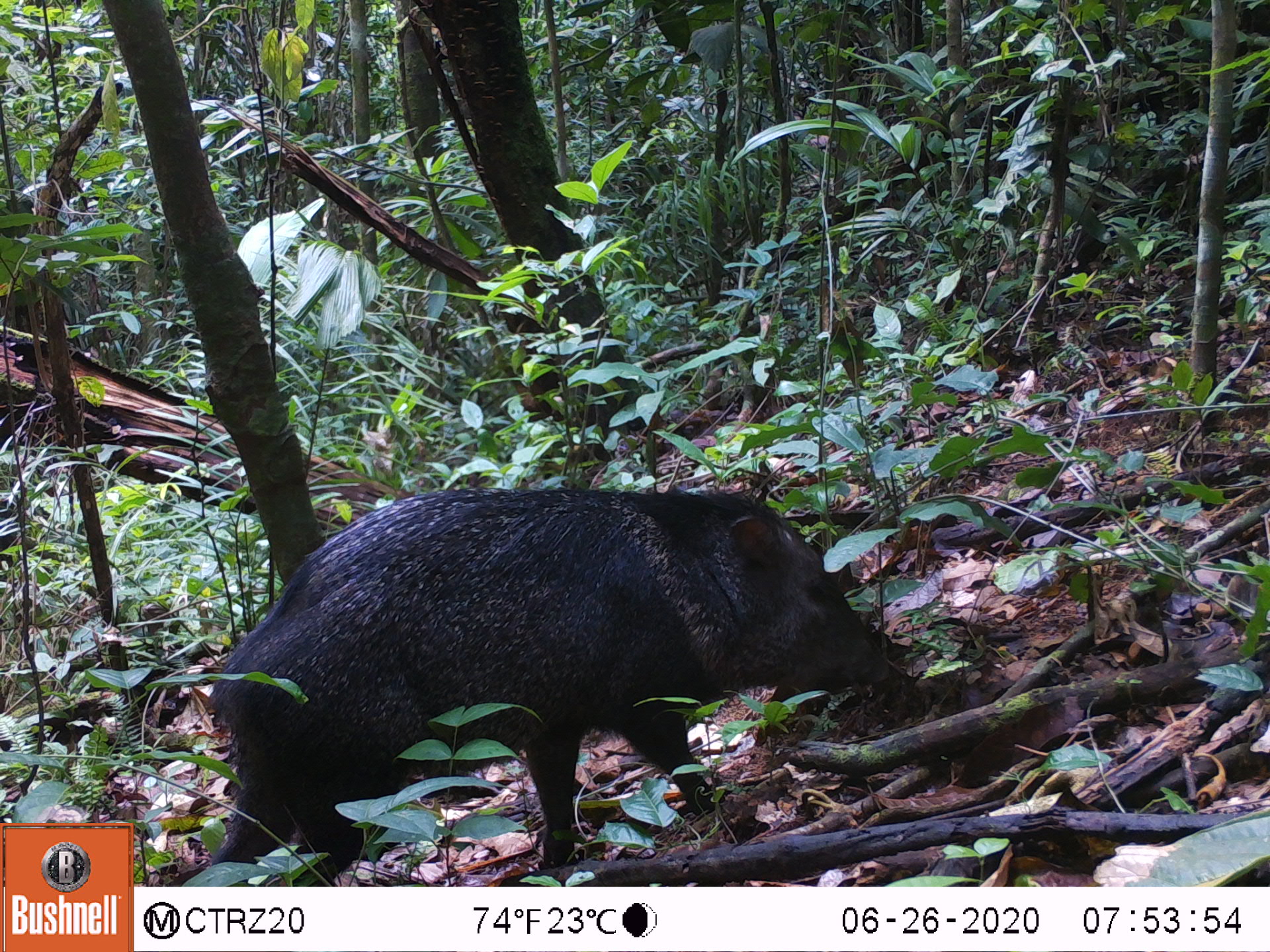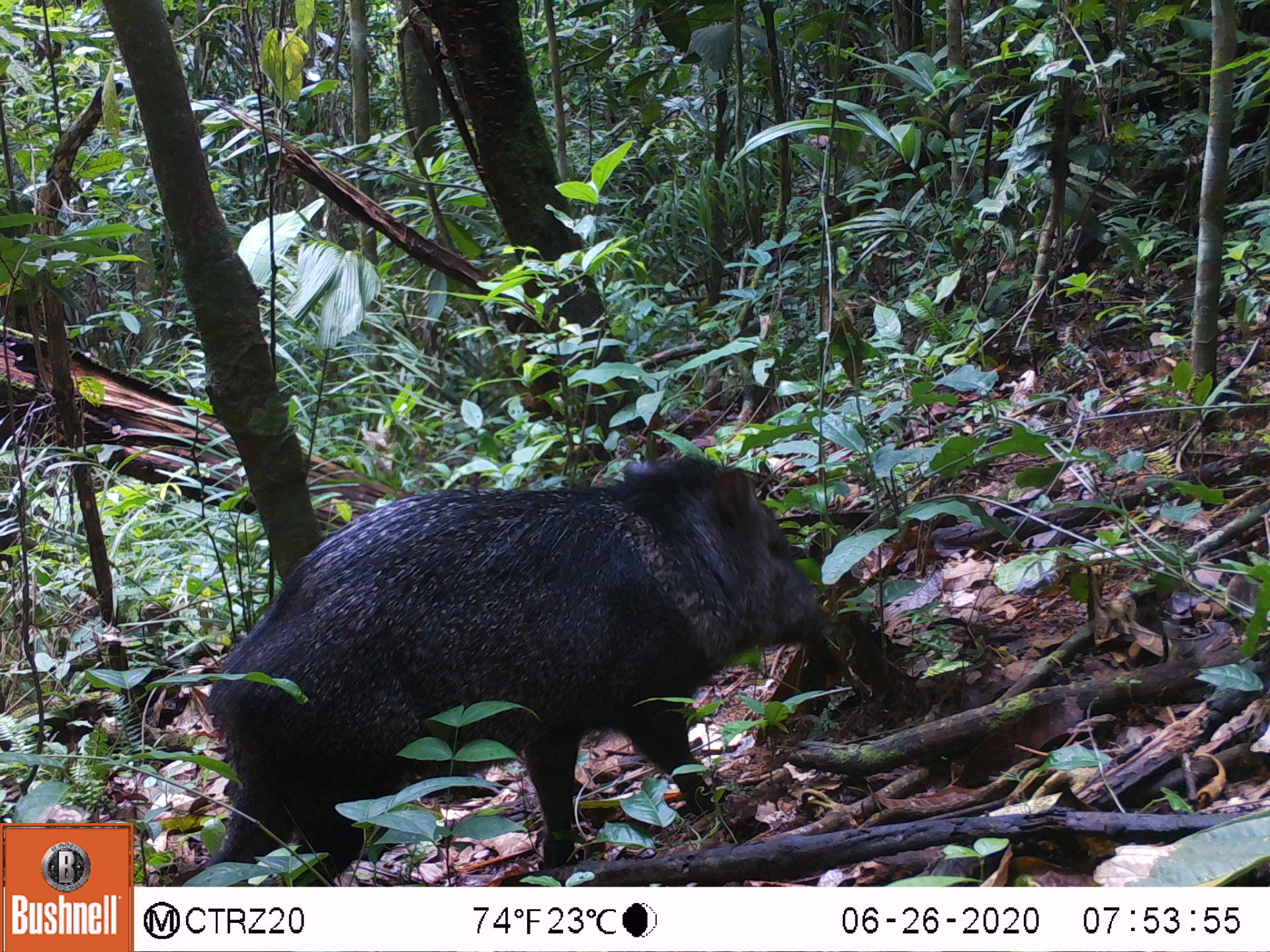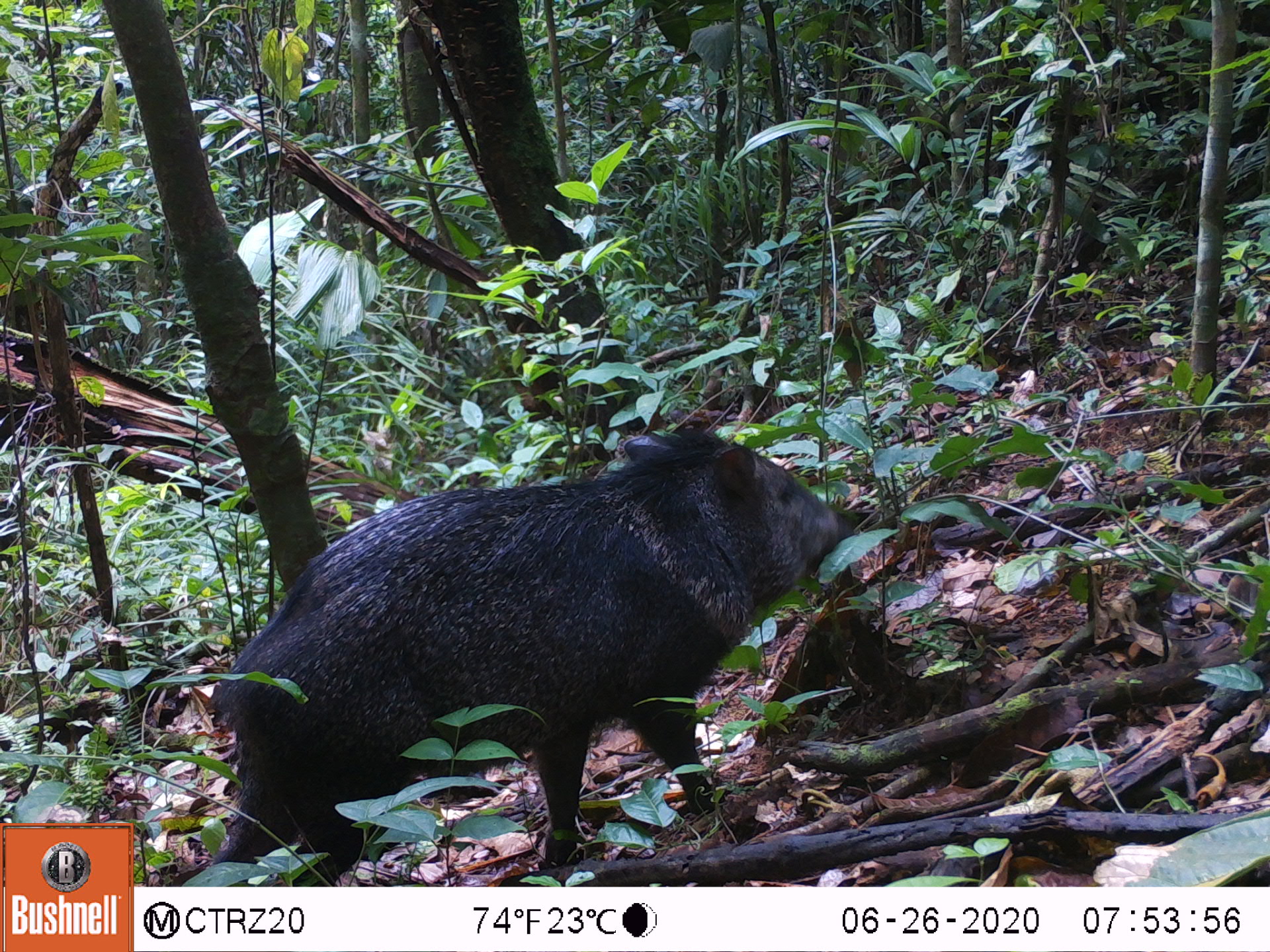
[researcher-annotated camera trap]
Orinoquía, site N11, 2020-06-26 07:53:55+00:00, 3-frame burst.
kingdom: Animalia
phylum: Chordata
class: Mammalia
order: Artiodactyla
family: Tayassuidae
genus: Pecari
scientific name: Pecari tajacu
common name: collared peccary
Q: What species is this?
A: Collared peccary (Pecari tajacu).